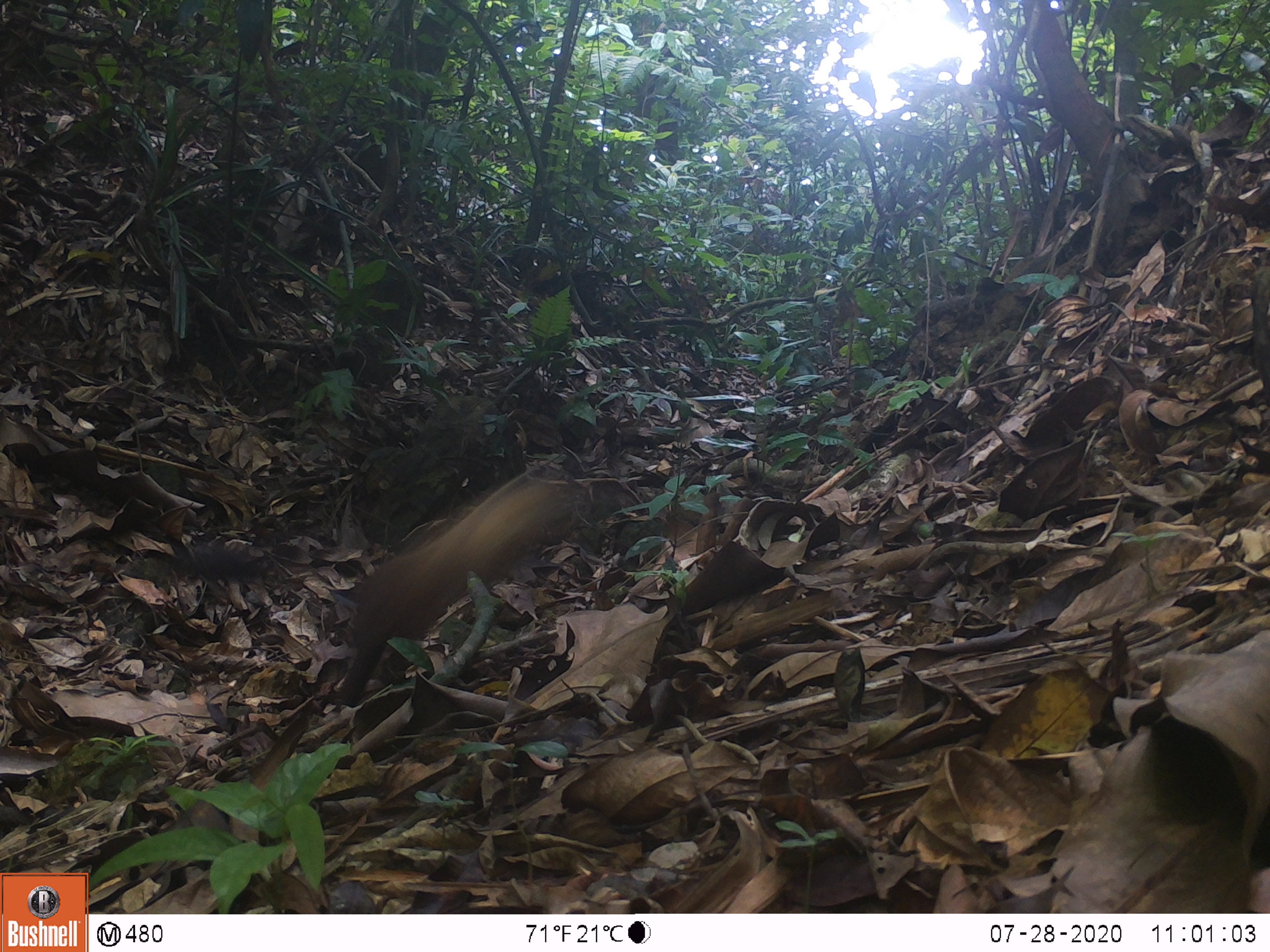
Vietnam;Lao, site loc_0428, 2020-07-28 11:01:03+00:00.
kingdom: Animalia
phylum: Chordata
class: Mammalia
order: Carnivora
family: Mustelidae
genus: Martes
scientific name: Martes flavigula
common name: yellow-throated marten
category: yellow throated marten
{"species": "yellow throated marten (yellow-throated marten) (Martes flavigula)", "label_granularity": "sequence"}